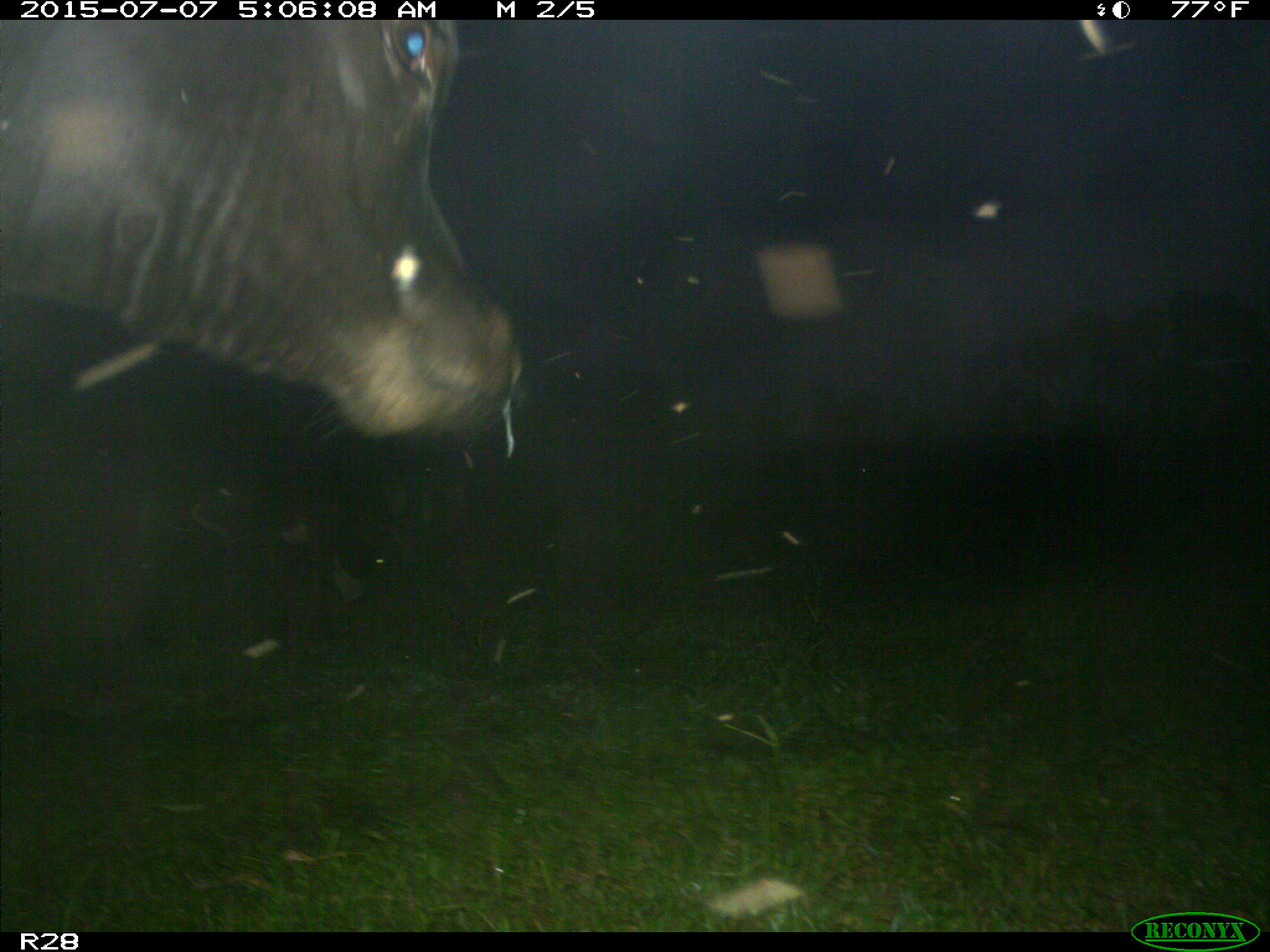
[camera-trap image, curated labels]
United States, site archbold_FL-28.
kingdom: Animalia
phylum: Chordata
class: Mammalia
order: Artiodactyla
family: Bovidae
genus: Bos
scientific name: Bos taurus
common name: domestic cow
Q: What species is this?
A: Bos taurus (domestic cow).